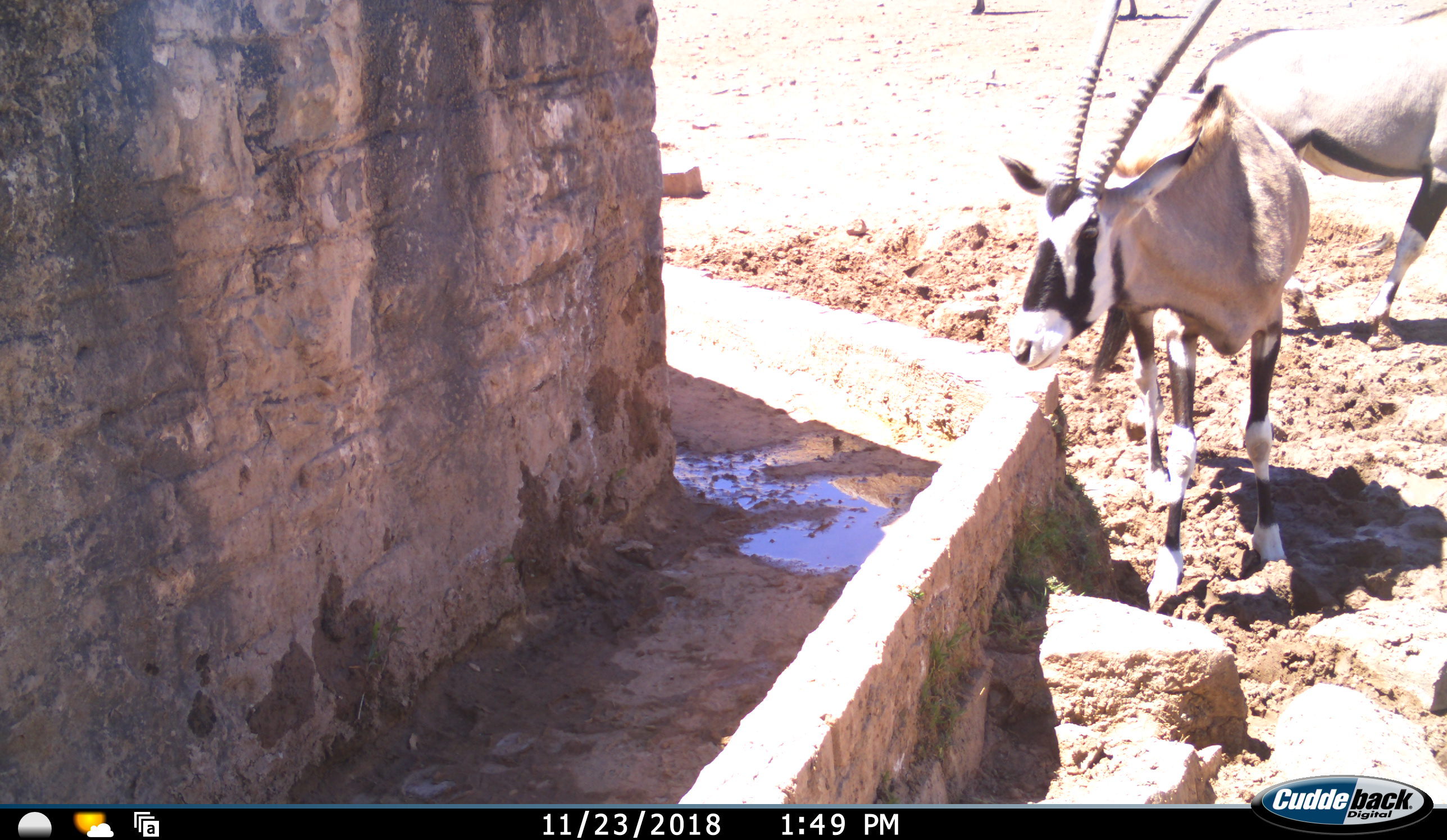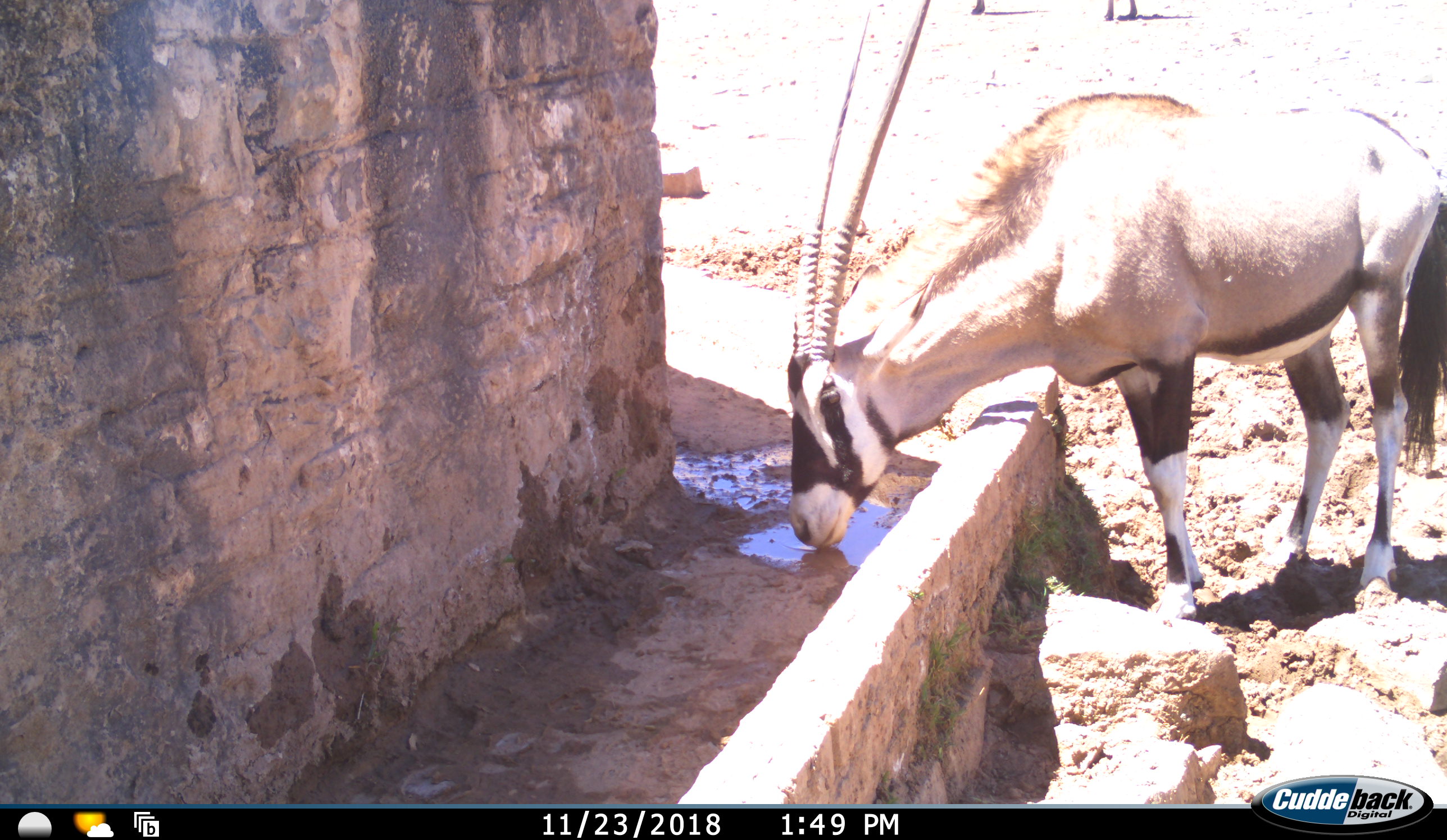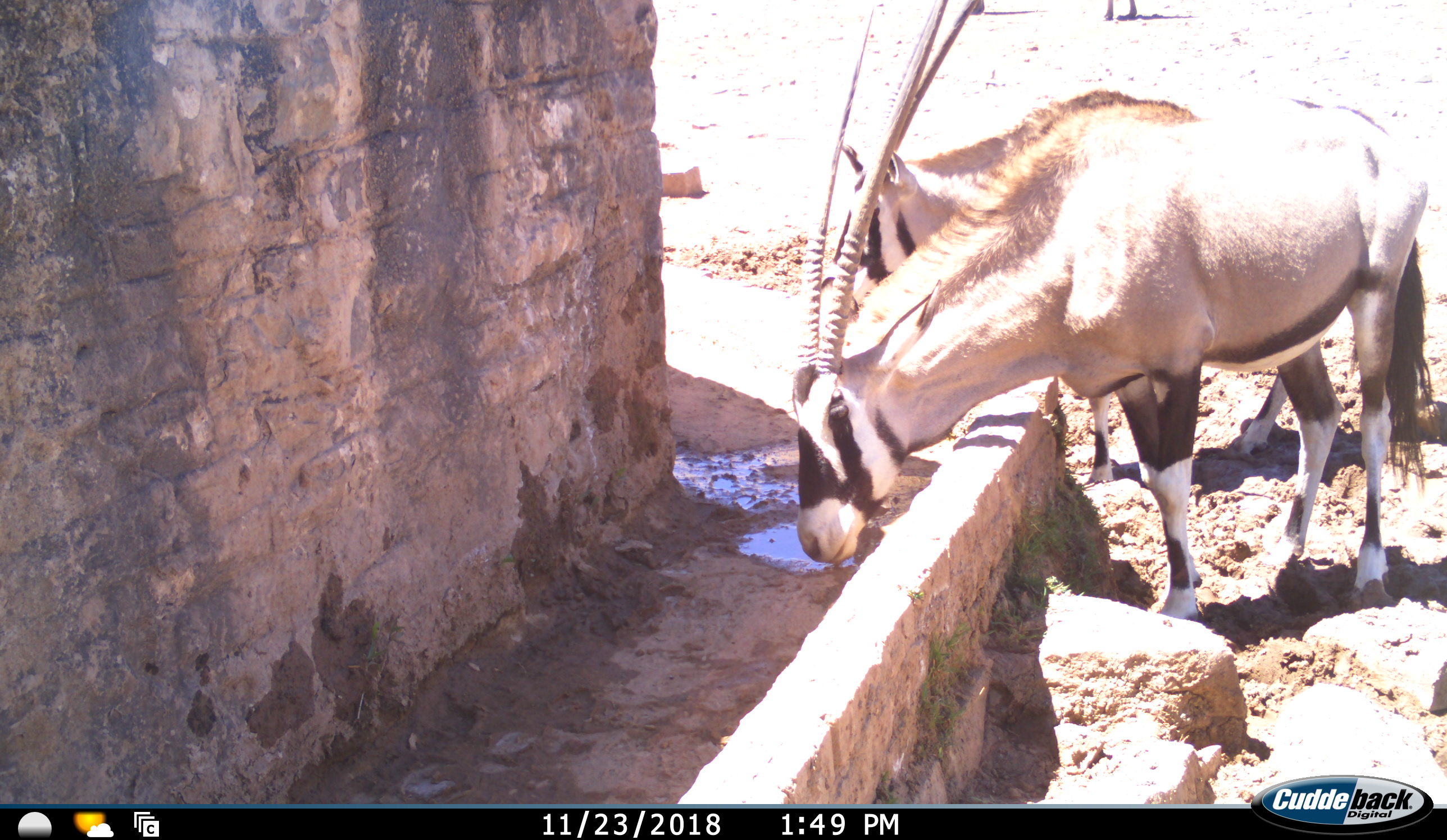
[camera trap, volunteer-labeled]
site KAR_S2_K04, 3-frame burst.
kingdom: Animalia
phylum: Chordata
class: Mammalia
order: Artiodactyla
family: Bovidae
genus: Oryx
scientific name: Oryx gazella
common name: gemsbok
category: oryx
Oryx (gemsbok) (Oryx gazella), count 2. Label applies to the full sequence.